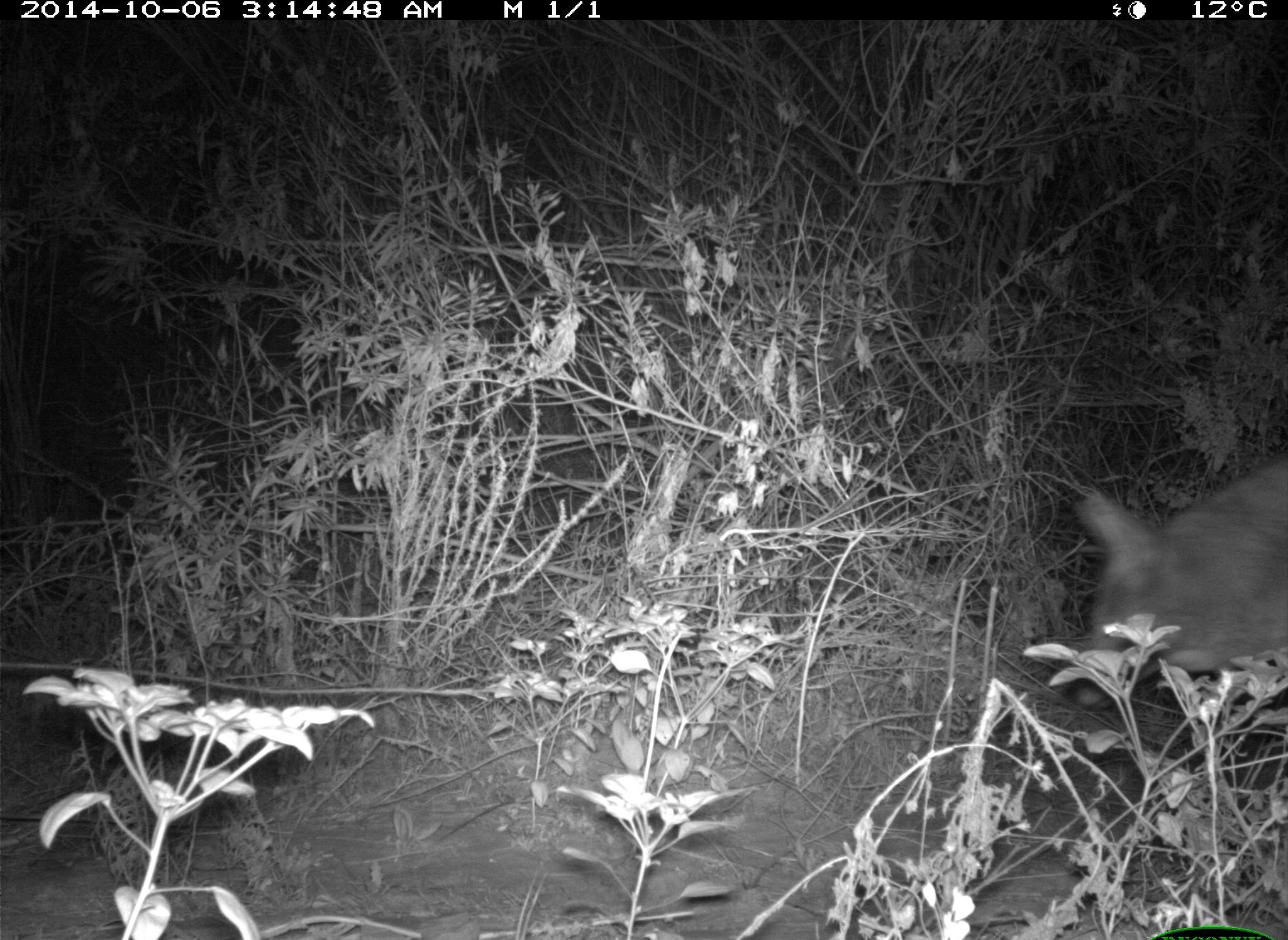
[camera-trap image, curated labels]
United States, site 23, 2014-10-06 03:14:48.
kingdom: Animalia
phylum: Chordata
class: Mammalia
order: Carnivora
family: Canidae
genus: Canis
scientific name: Canis latrans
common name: coyote